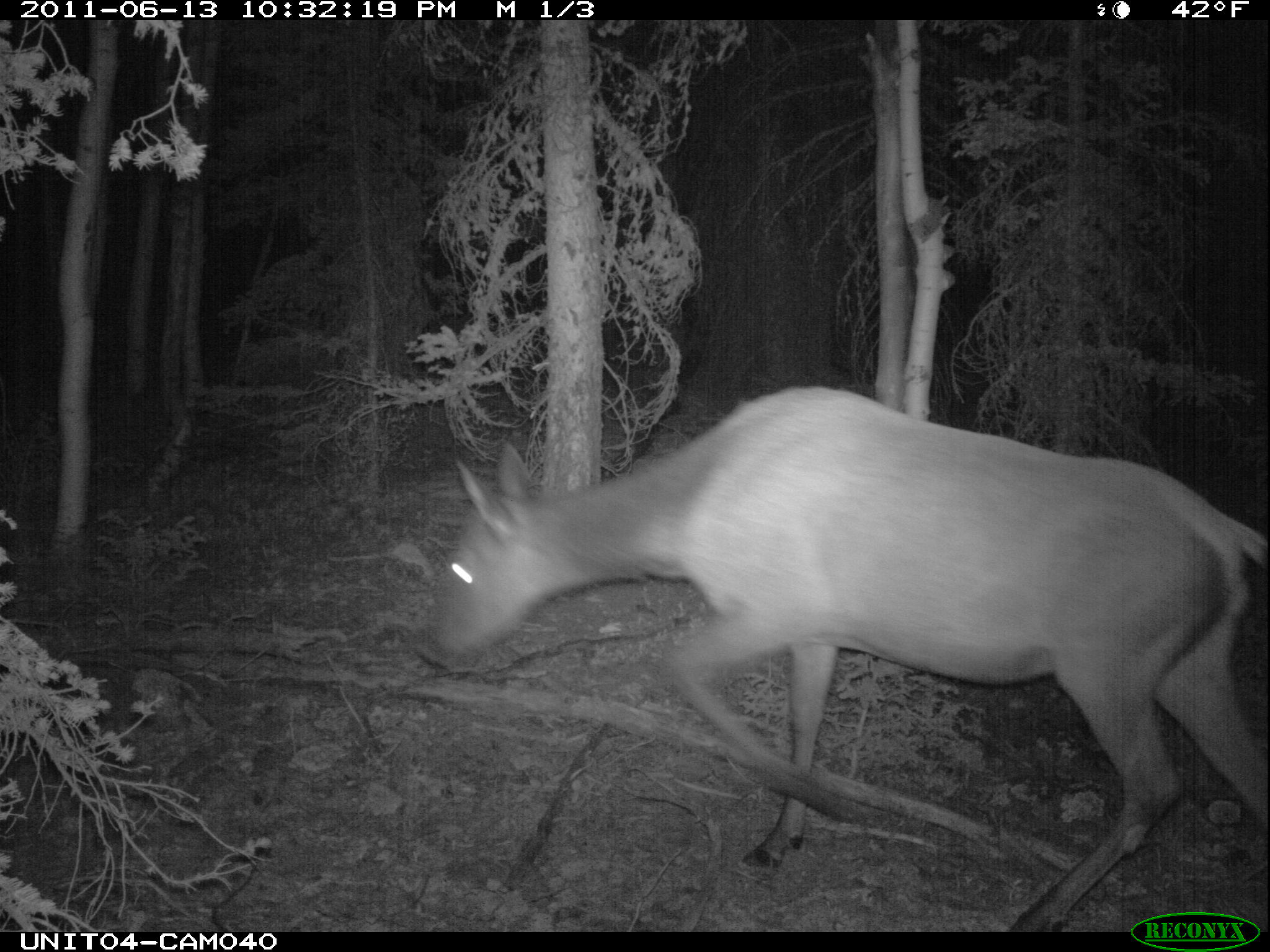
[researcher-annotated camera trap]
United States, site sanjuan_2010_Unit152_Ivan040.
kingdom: Animalia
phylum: Chordata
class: Mammalia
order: Artiodactyla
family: Cervidae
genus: Cervus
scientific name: Cervus elaphus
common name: red deer